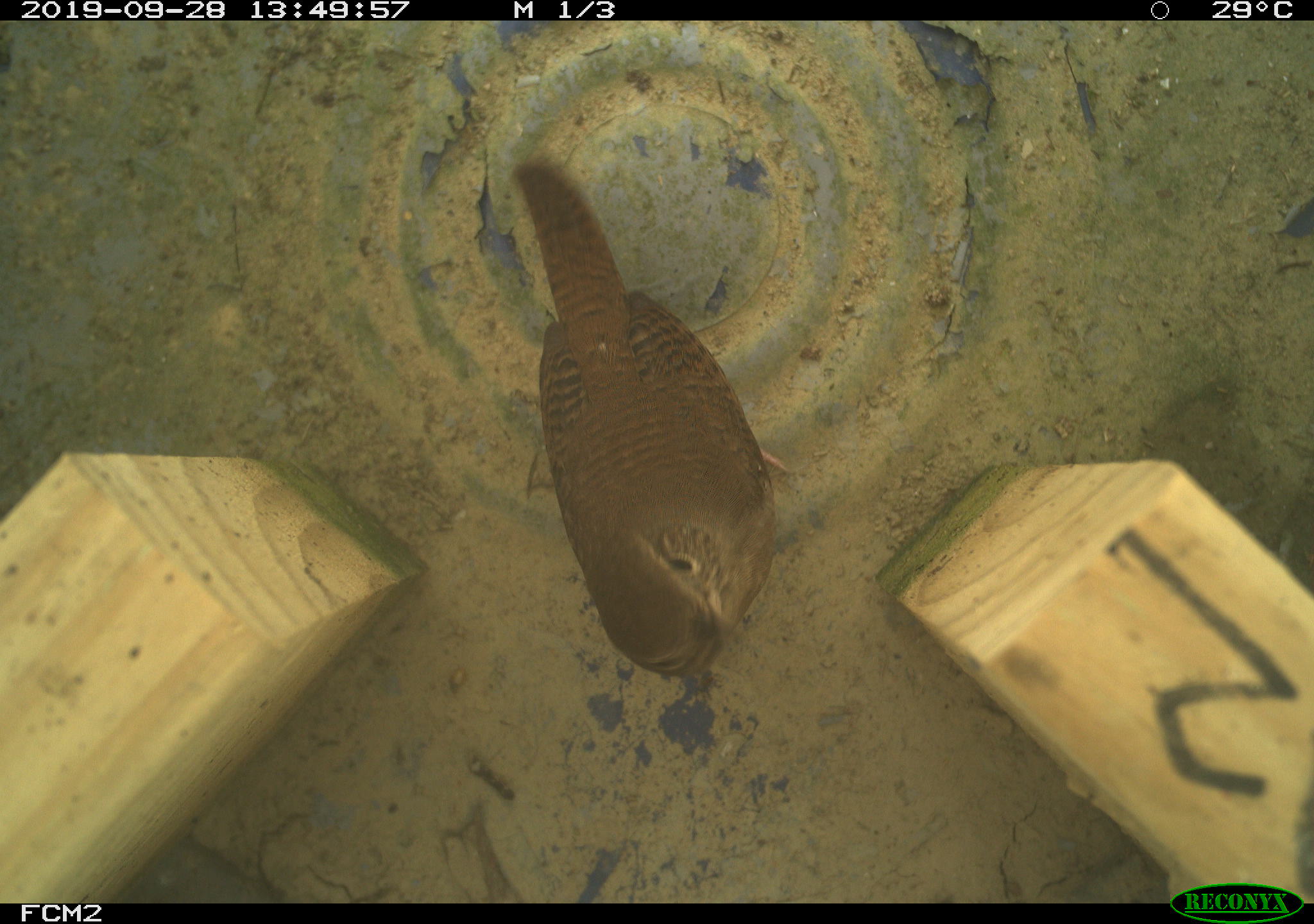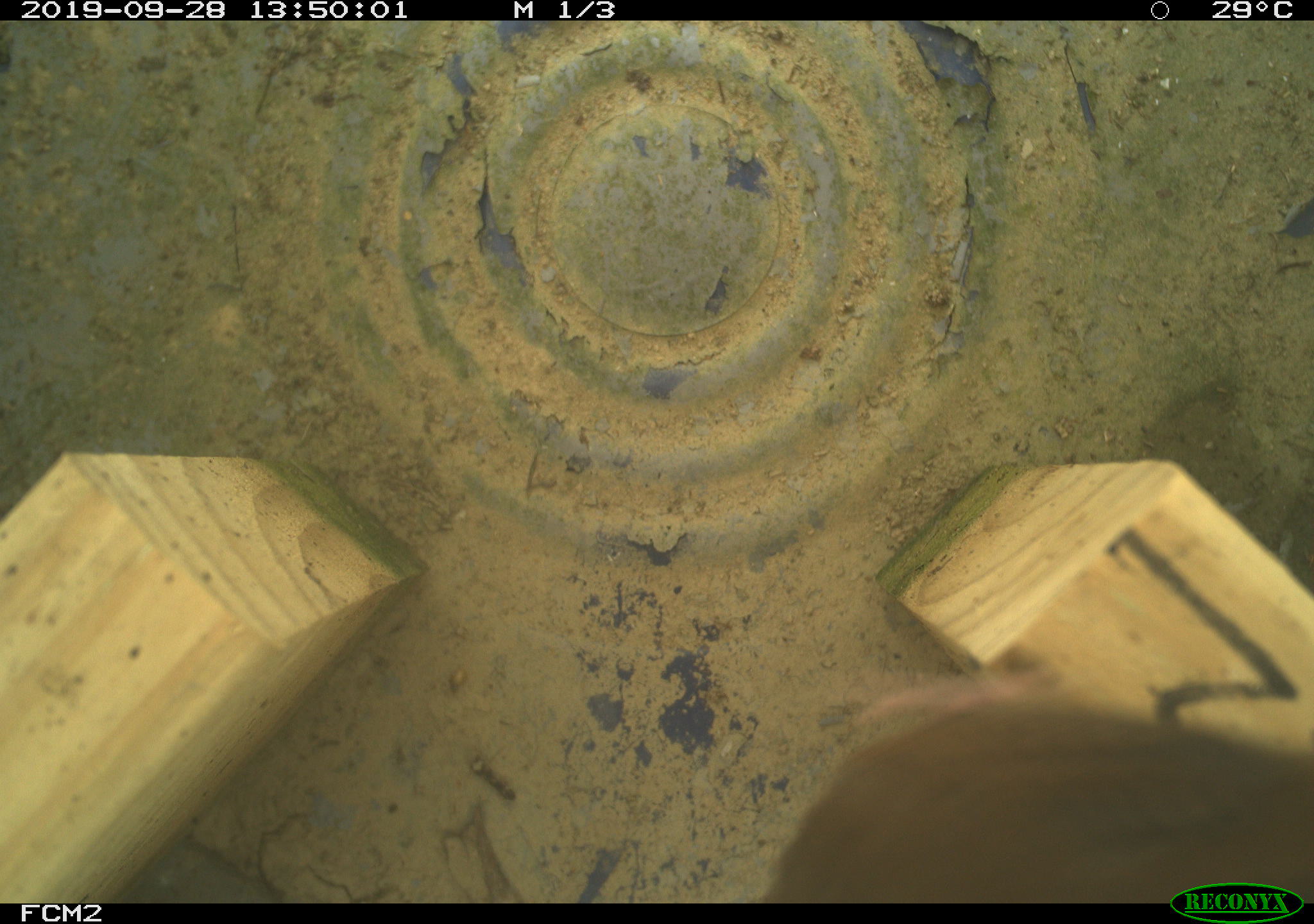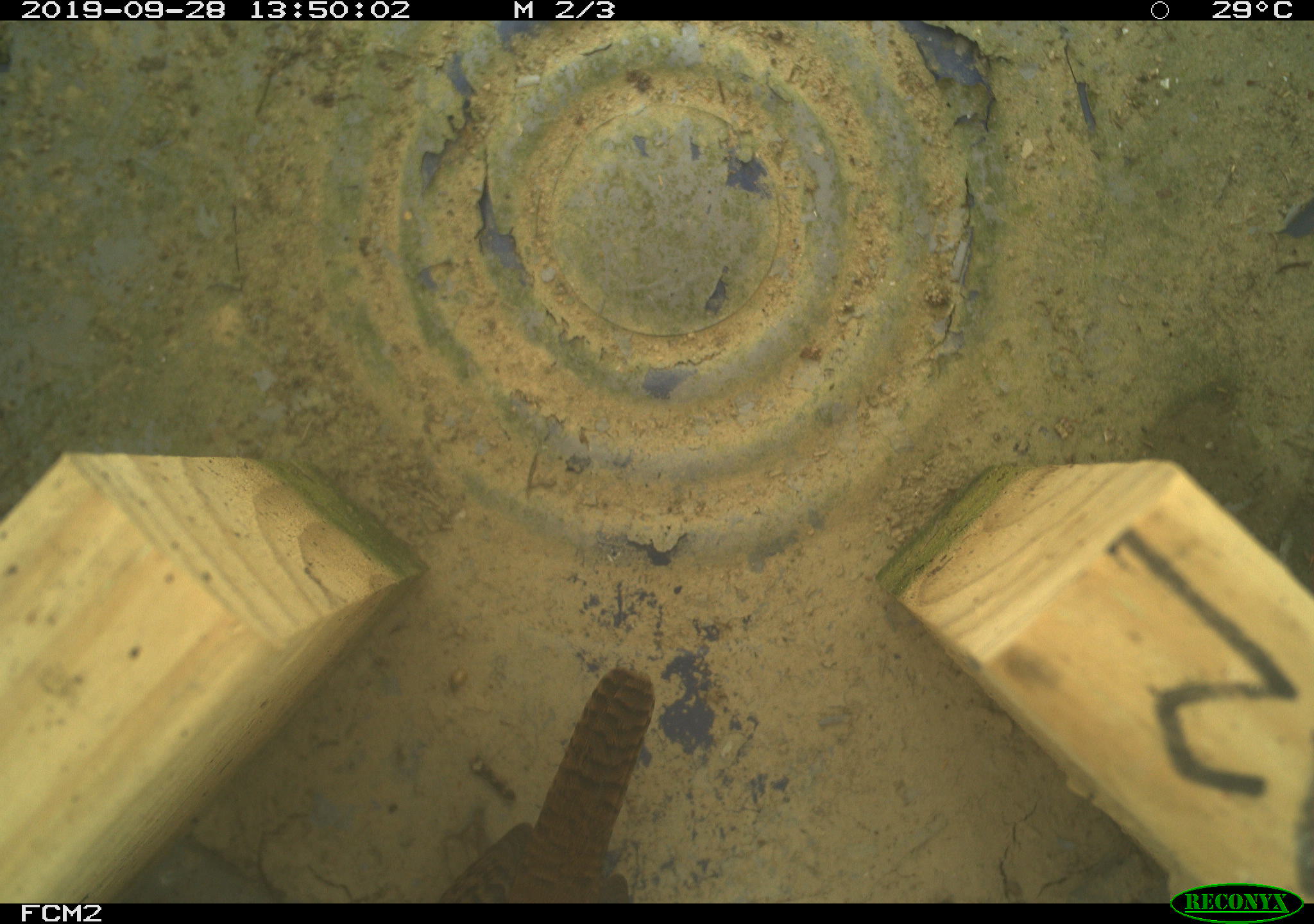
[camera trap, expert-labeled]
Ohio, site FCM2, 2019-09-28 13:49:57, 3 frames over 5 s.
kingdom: Animalia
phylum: Chordata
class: Aves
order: Passeriformes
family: Troglodytidae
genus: Troglodytes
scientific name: Troglodytes aedon aedon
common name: northern house wren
Northern house wren (Troglodytes aedon aedon).